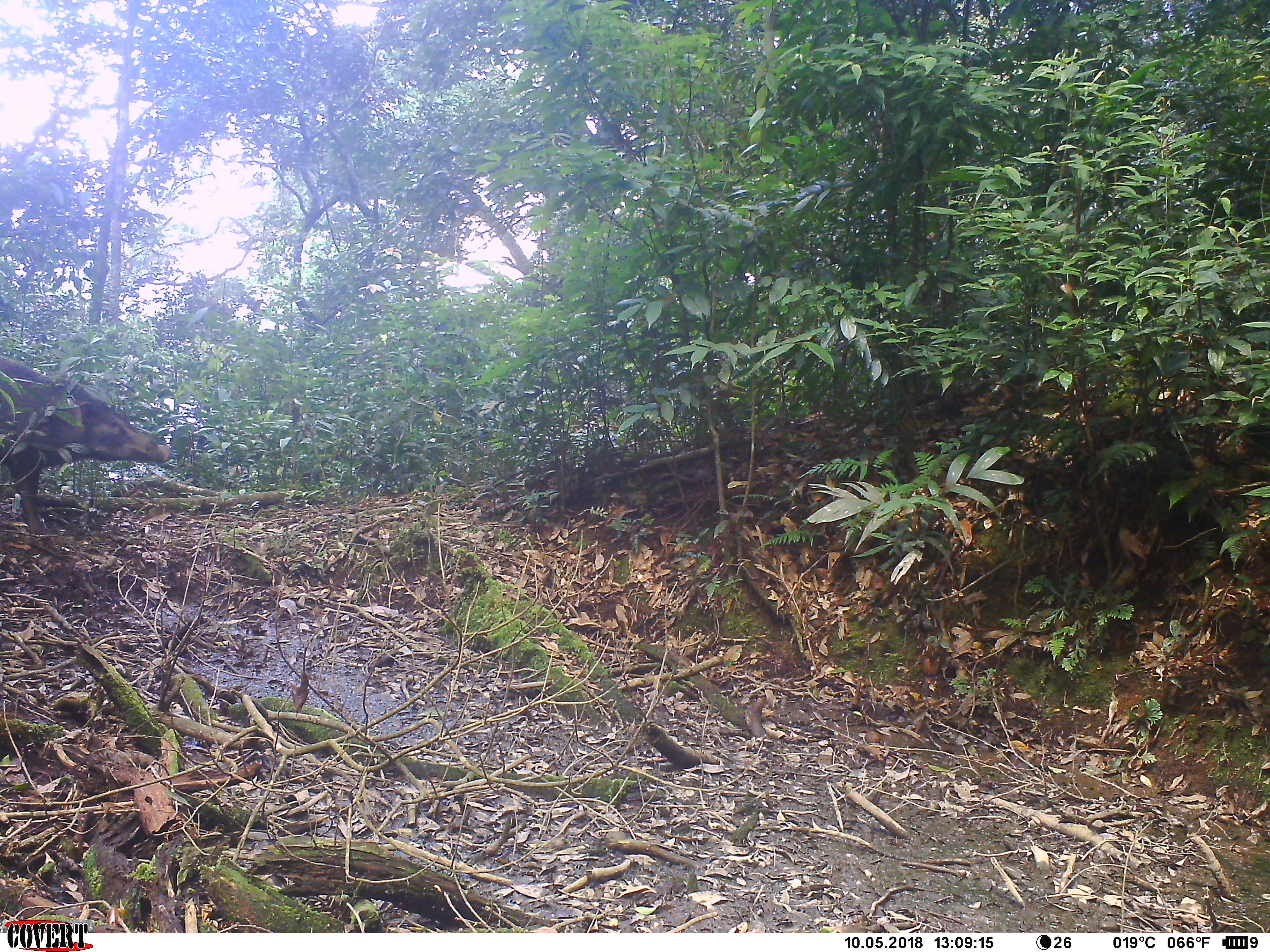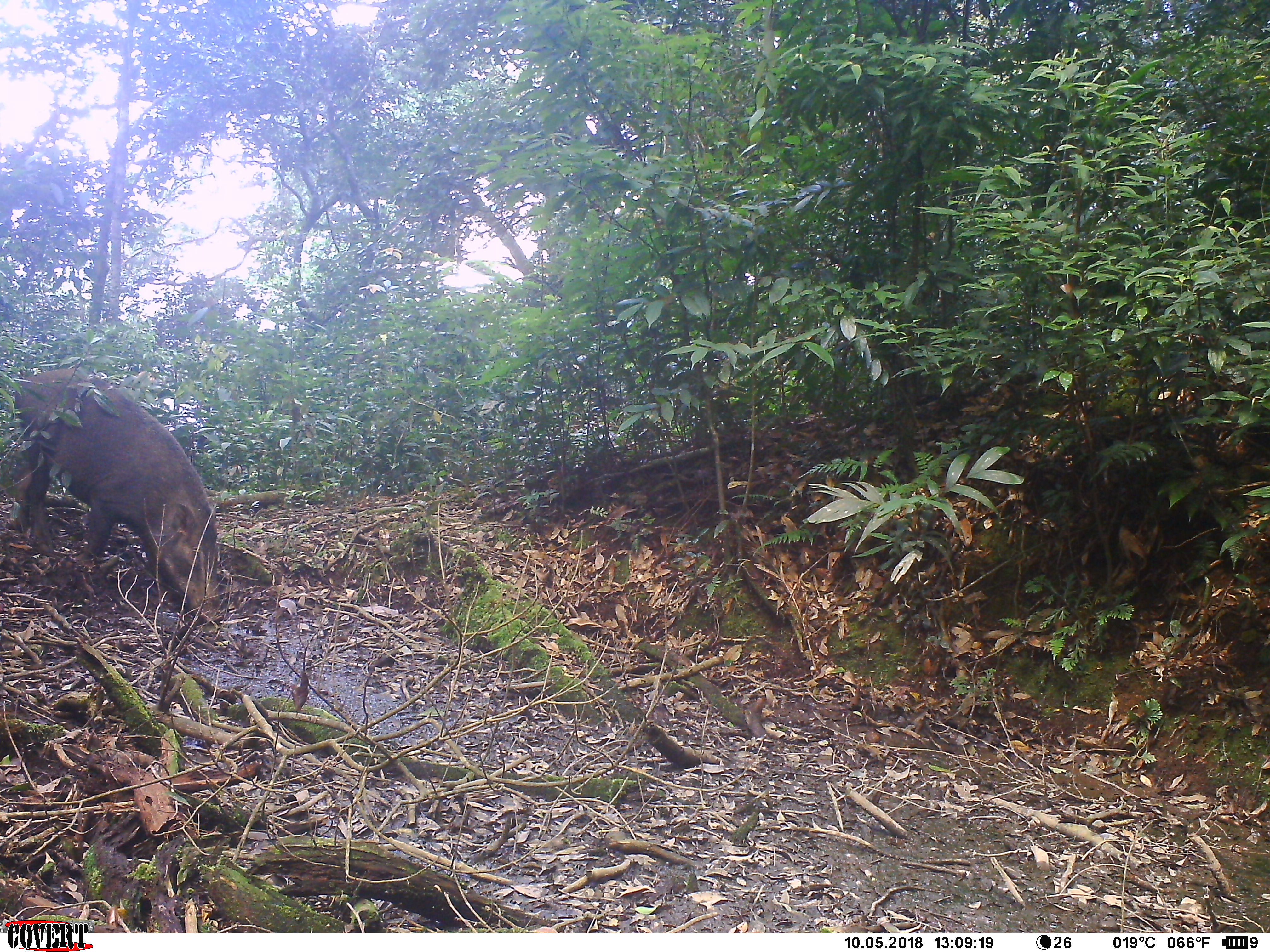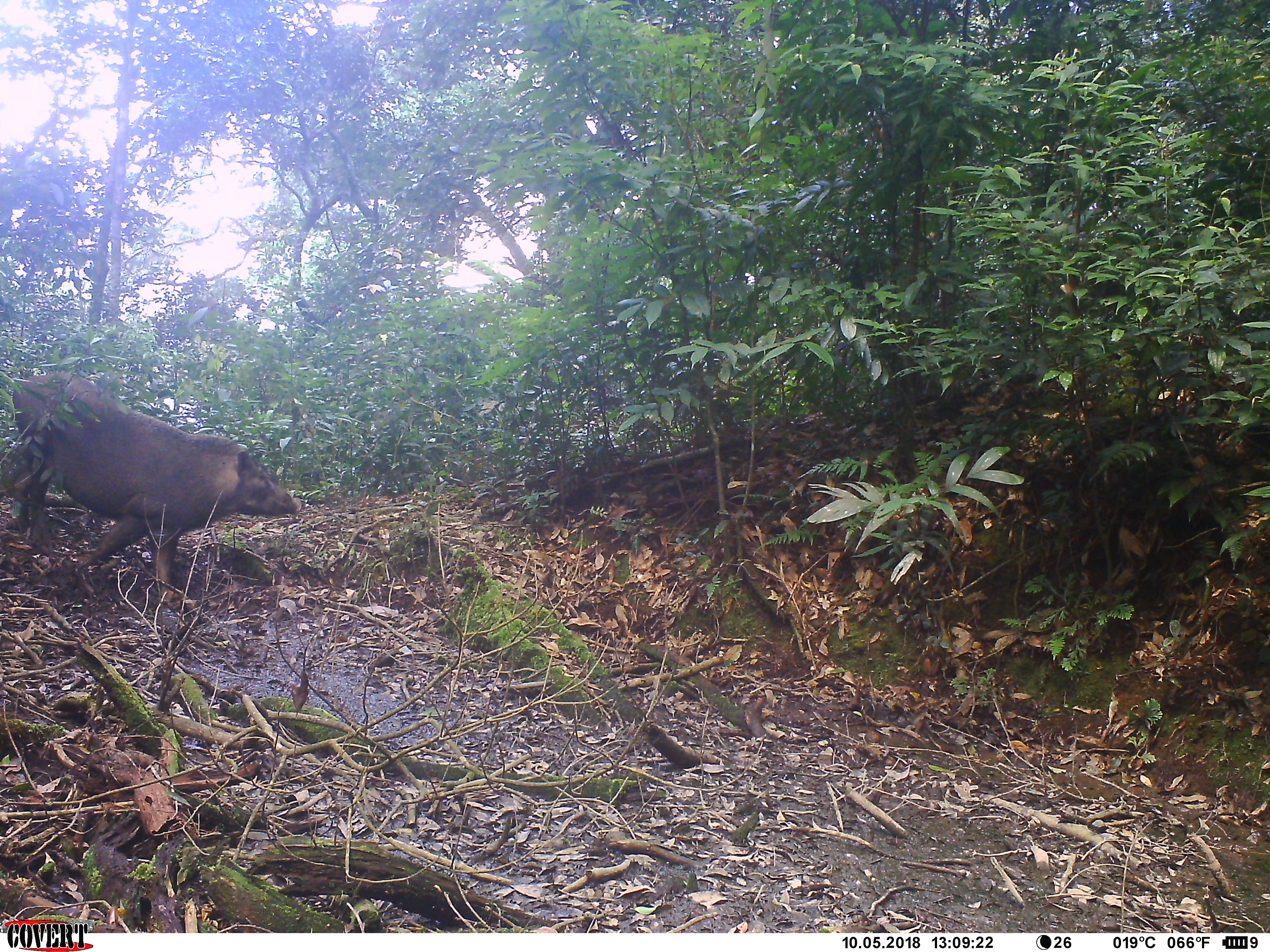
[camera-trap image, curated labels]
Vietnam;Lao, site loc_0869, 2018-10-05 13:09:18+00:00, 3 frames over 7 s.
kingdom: Animalia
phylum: Chordata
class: Mammalia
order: Artiodactyla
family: Suidae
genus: Sus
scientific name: Sus scrofa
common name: eurasian wild pig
Eurasian wild pig (Sus scrofa). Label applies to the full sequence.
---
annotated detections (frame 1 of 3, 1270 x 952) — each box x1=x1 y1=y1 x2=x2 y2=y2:
eurasian wild pig: x1=0 y1=352 x2=170 y2=541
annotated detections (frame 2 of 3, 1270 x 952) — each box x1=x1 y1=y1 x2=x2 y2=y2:
eurasian wild pig: x1=6 y1=367 x2=225 y2=622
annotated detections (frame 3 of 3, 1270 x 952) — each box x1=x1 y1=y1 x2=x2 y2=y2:
eurasian wild pig: x1=8 y1=373 x2=297 y2=610